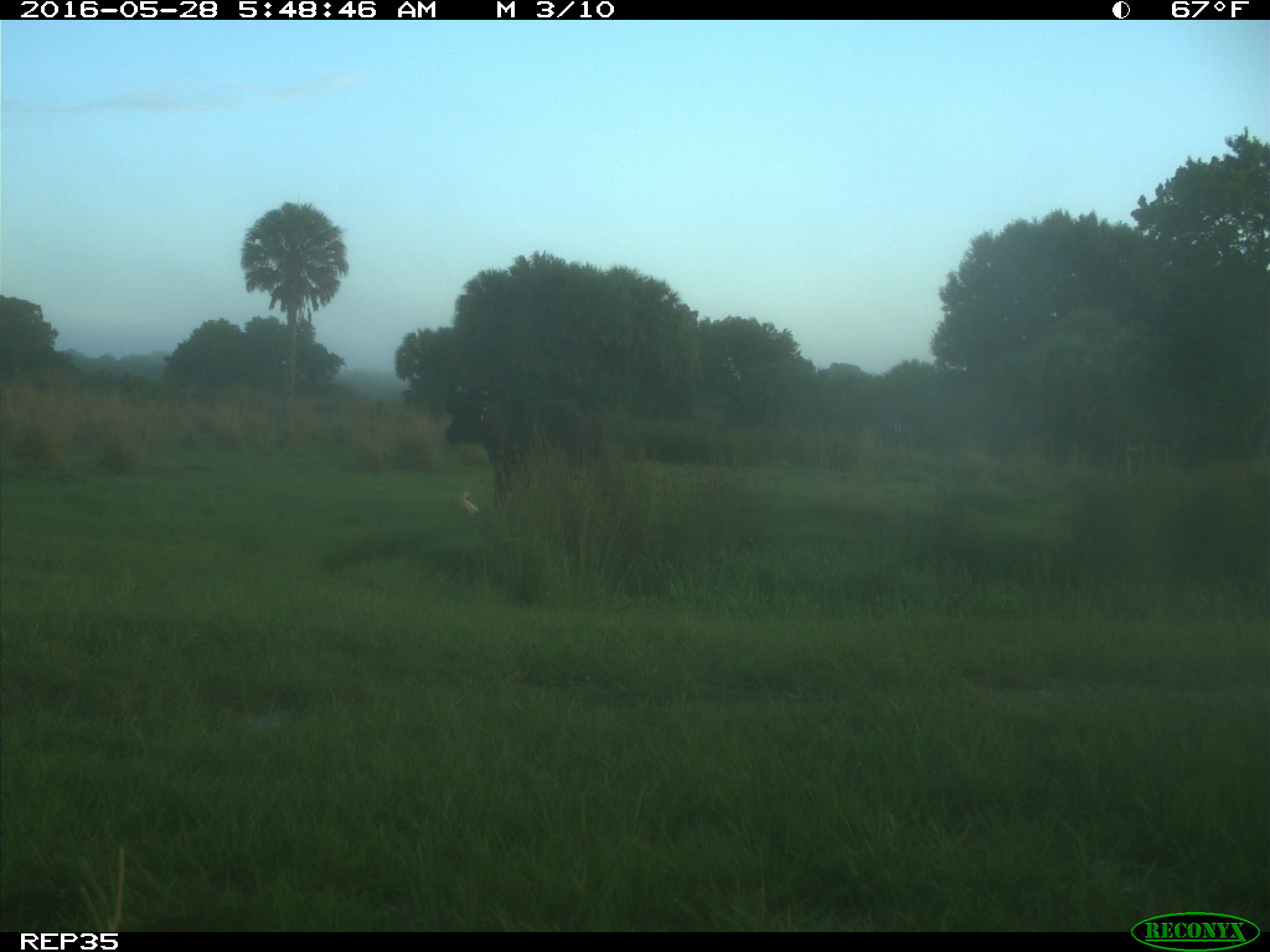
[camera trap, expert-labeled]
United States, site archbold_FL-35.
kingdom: Animalia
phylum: Chordata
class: Mammalia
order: Artiodactyla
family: Bovidae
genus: Bos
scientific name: Bos taurus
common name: domestic cow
Bos taurus (domestic cow).